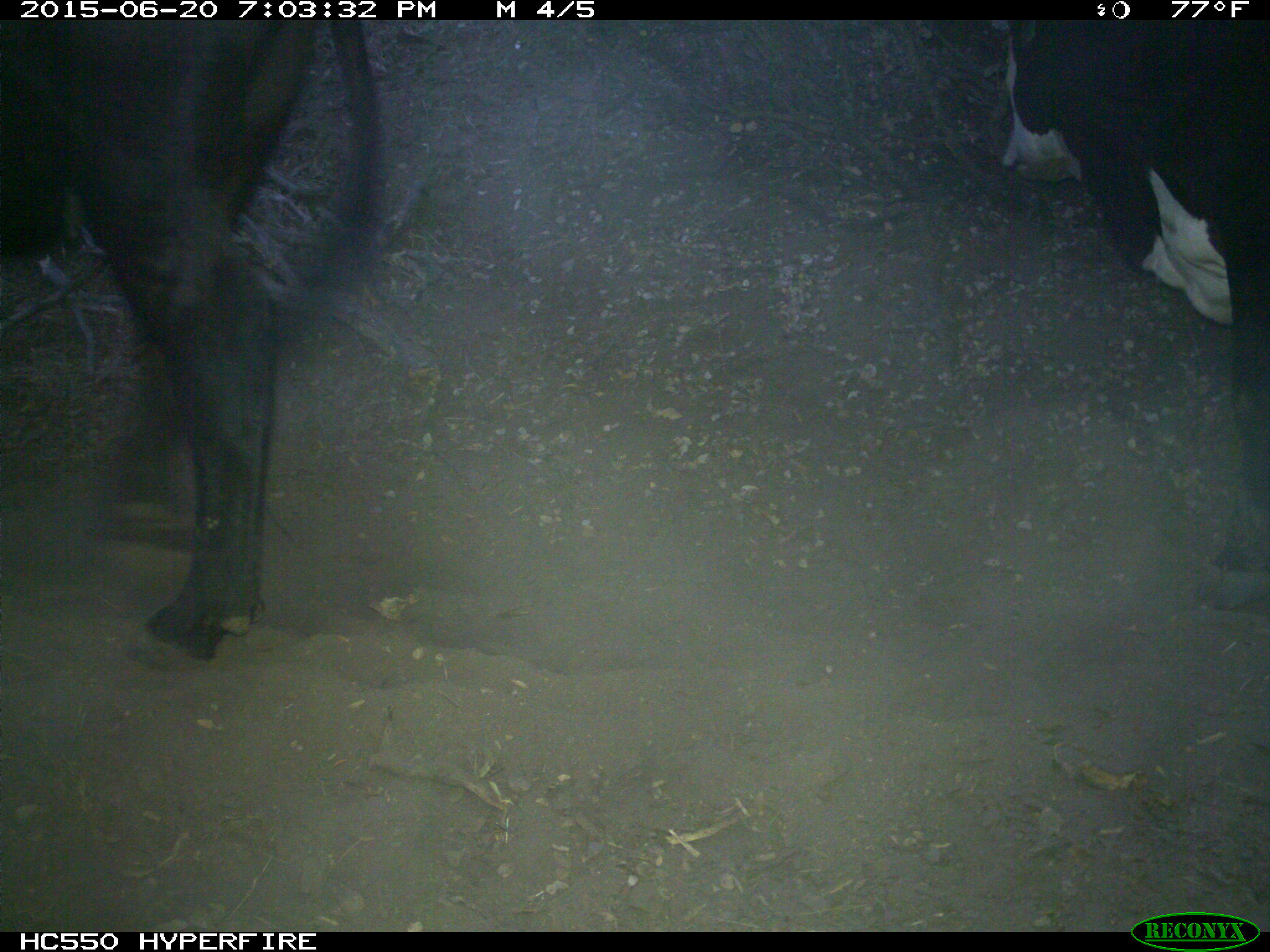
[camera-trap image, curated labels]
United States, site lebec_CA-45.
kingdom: Animalia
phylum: Chordata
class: Mammalia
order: Artiodactyla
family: Bovidae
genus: Bos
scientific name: Bos taurus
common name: domestic cow